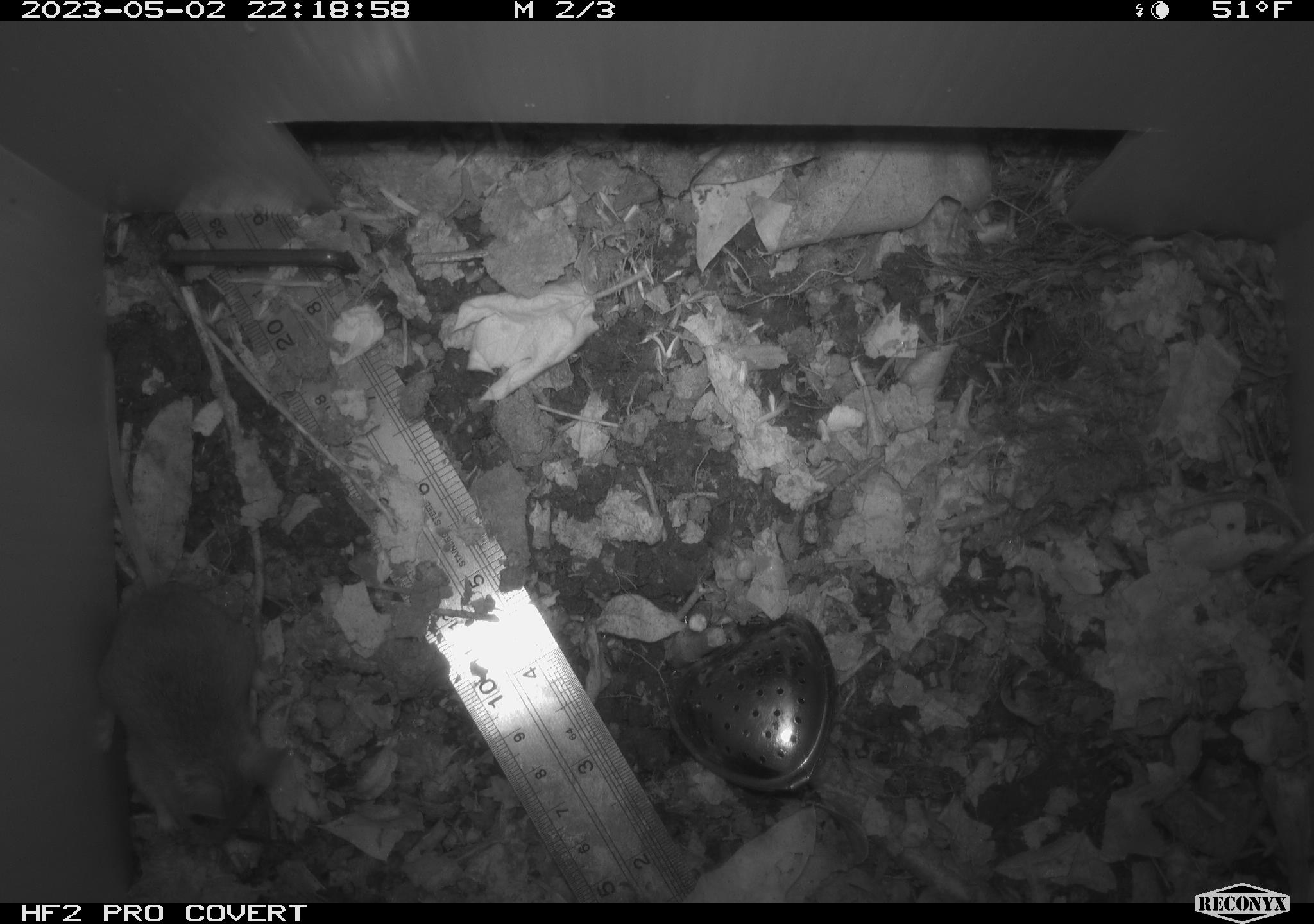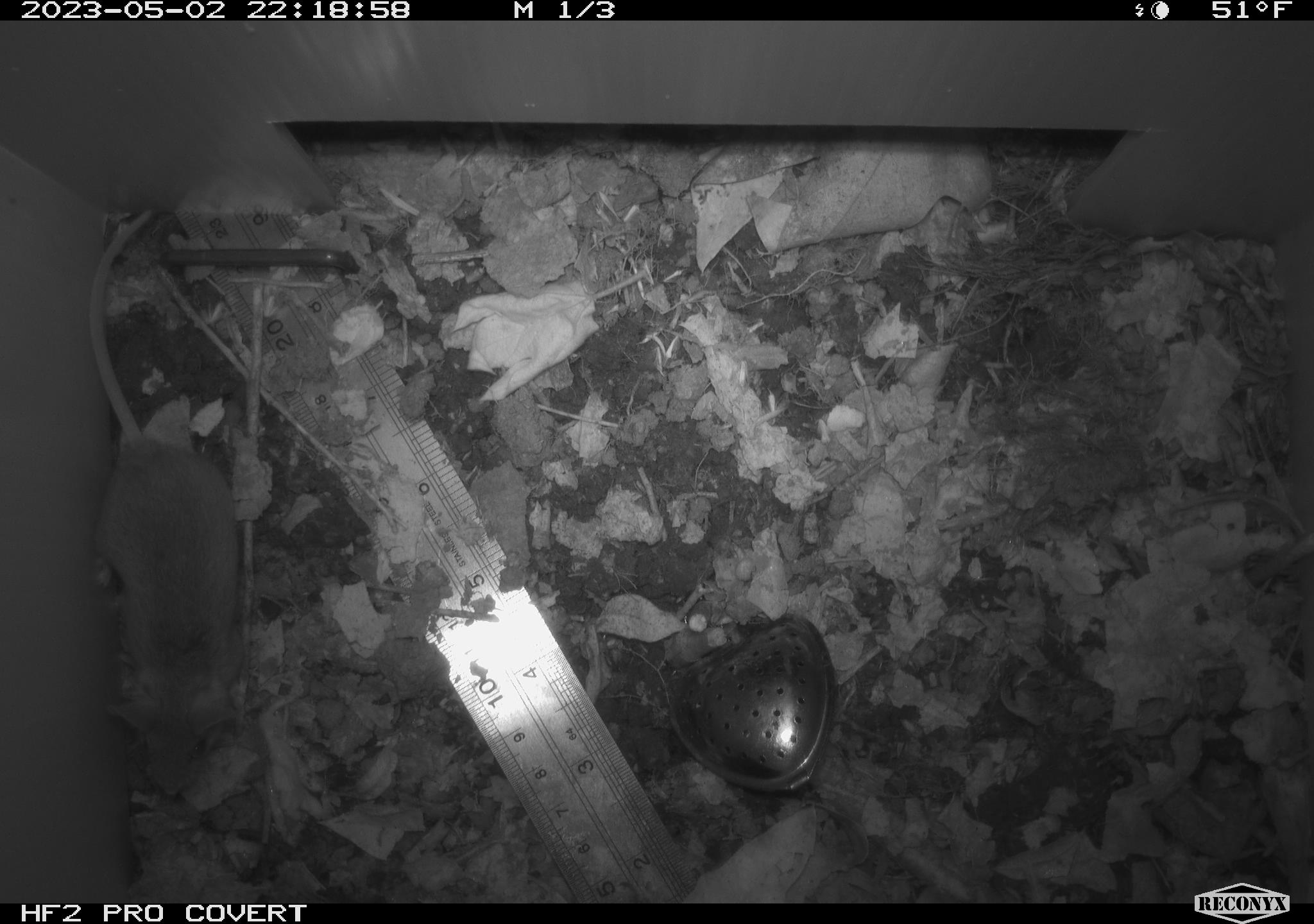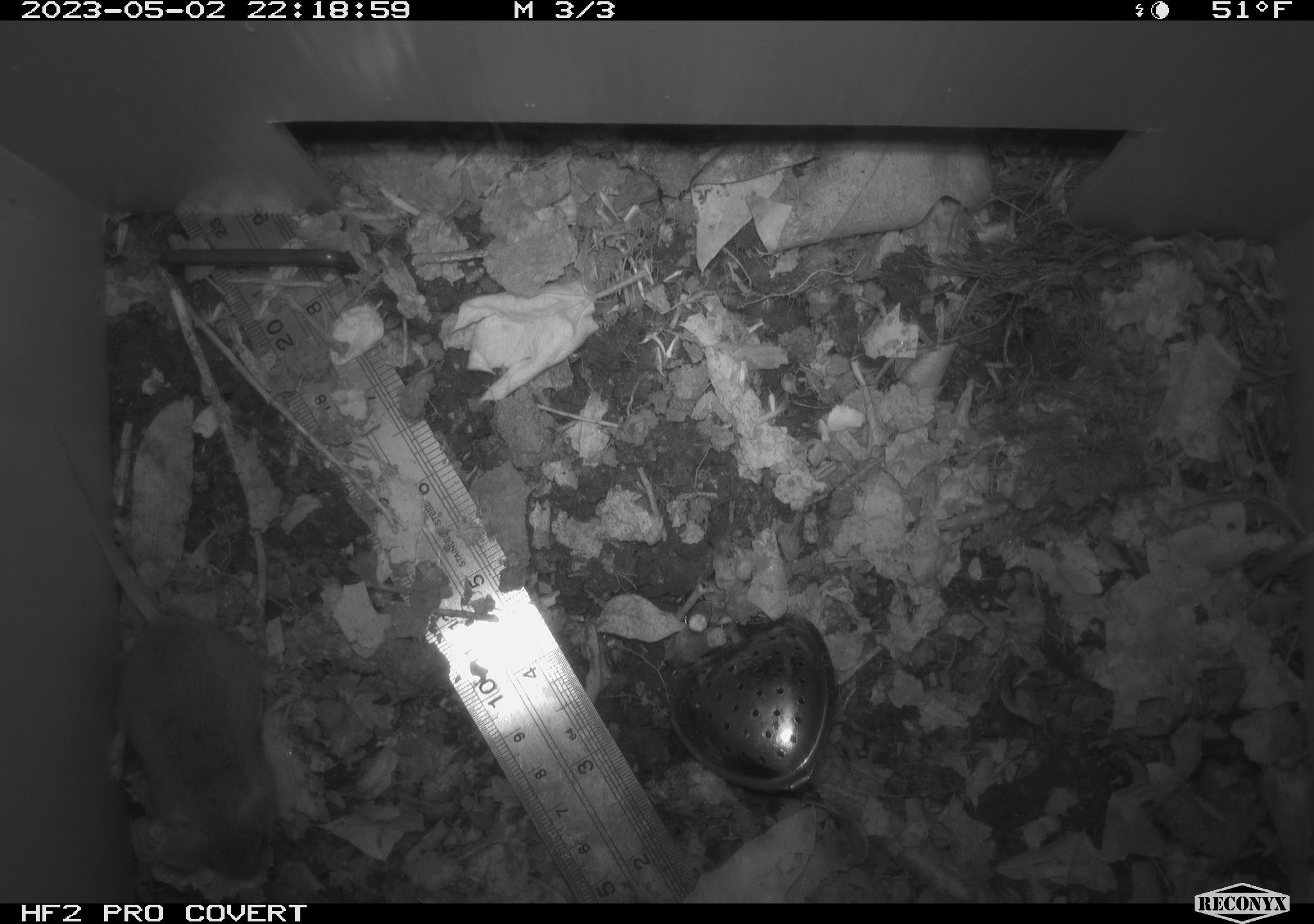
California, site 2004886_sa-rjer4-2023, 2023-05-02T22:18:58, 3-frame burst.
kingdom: Animalia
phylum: Chordata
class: Mammalia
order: Rodentia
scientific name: Rodentia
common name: mouse species